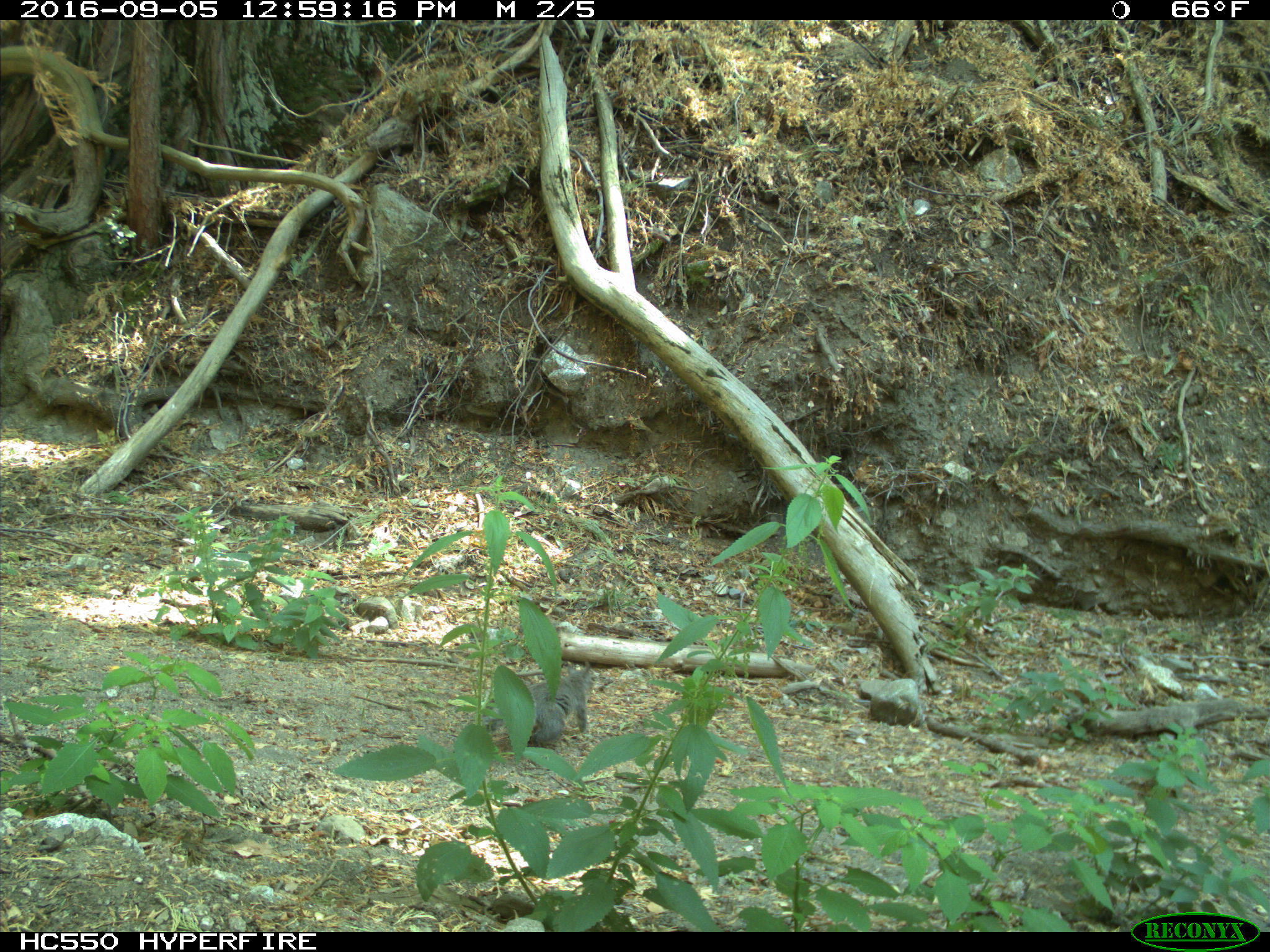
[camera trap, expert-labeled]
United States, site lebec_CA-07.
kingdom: Animalia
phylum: Chordata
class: Mammalia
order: Rodentia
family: Sciuridae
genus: Sciurus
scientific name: Sciurus carolinensis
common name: eastern gray squirrel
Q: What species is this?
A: Sciurus carolinensis (eastern gray squirrel).